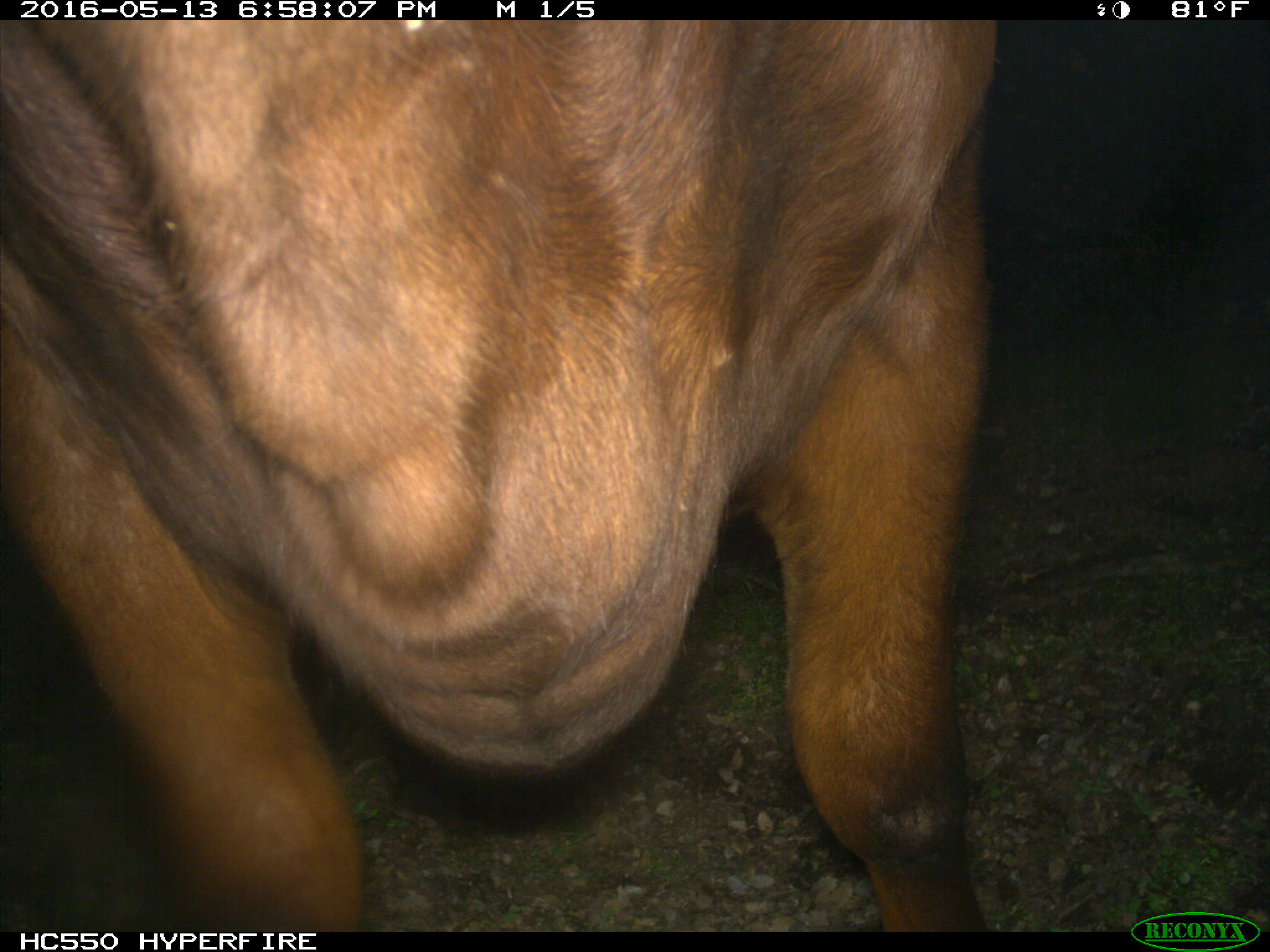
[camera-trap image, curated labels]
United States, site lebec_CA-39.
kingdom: Animalia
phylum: Chordata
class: Mammalia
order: Artiodactyla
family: Bovidae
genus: Bos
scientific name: Bos taurus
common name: domestic cow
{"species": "Bos taurus (domestic cow)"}